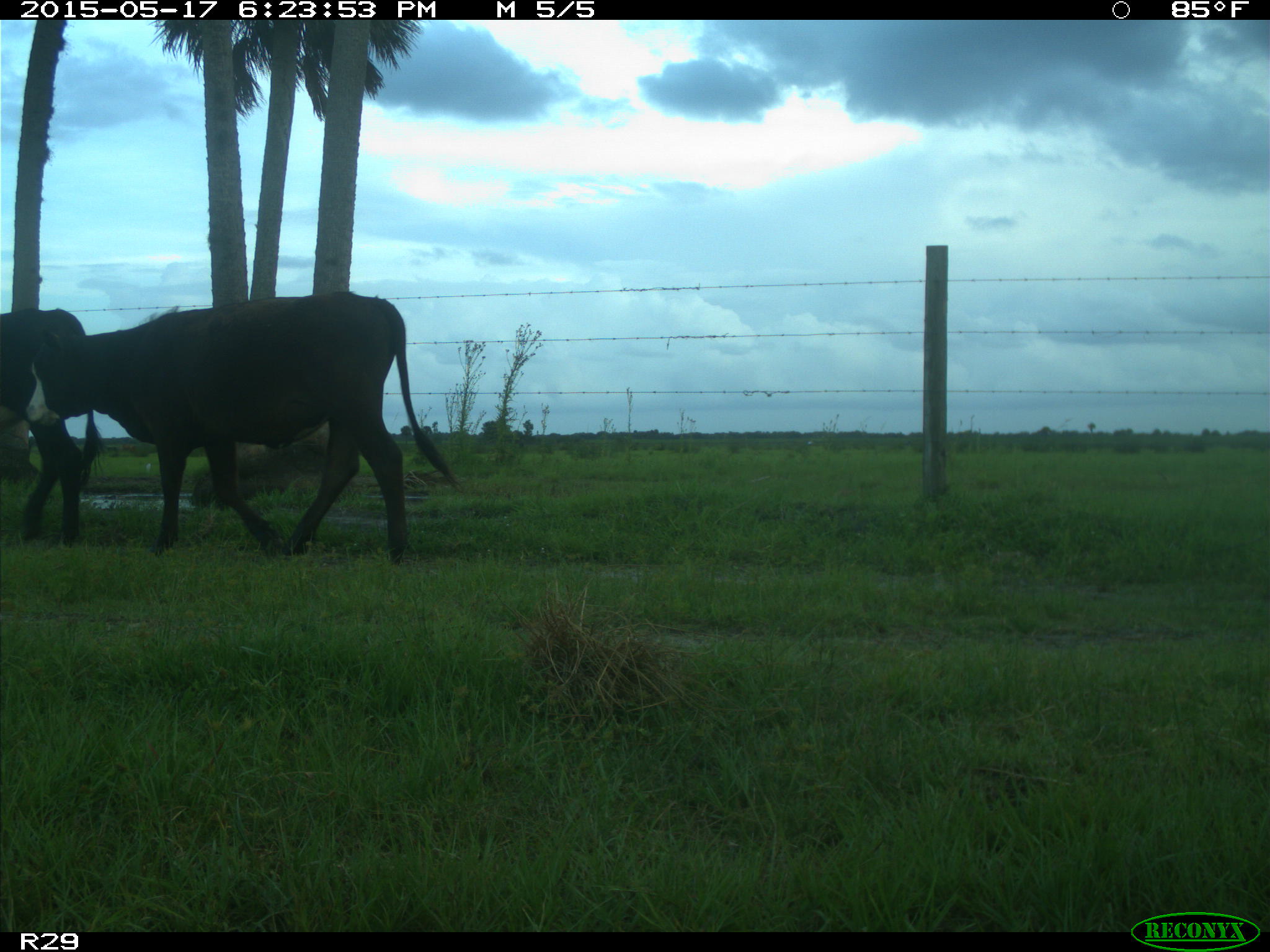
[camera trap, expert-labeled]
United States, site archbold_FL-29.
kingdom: Animalia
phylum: Chordata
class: Mammalia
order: Artiodactyla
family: Bovidae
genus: Bos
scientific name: Bos taurus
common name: domestic cow